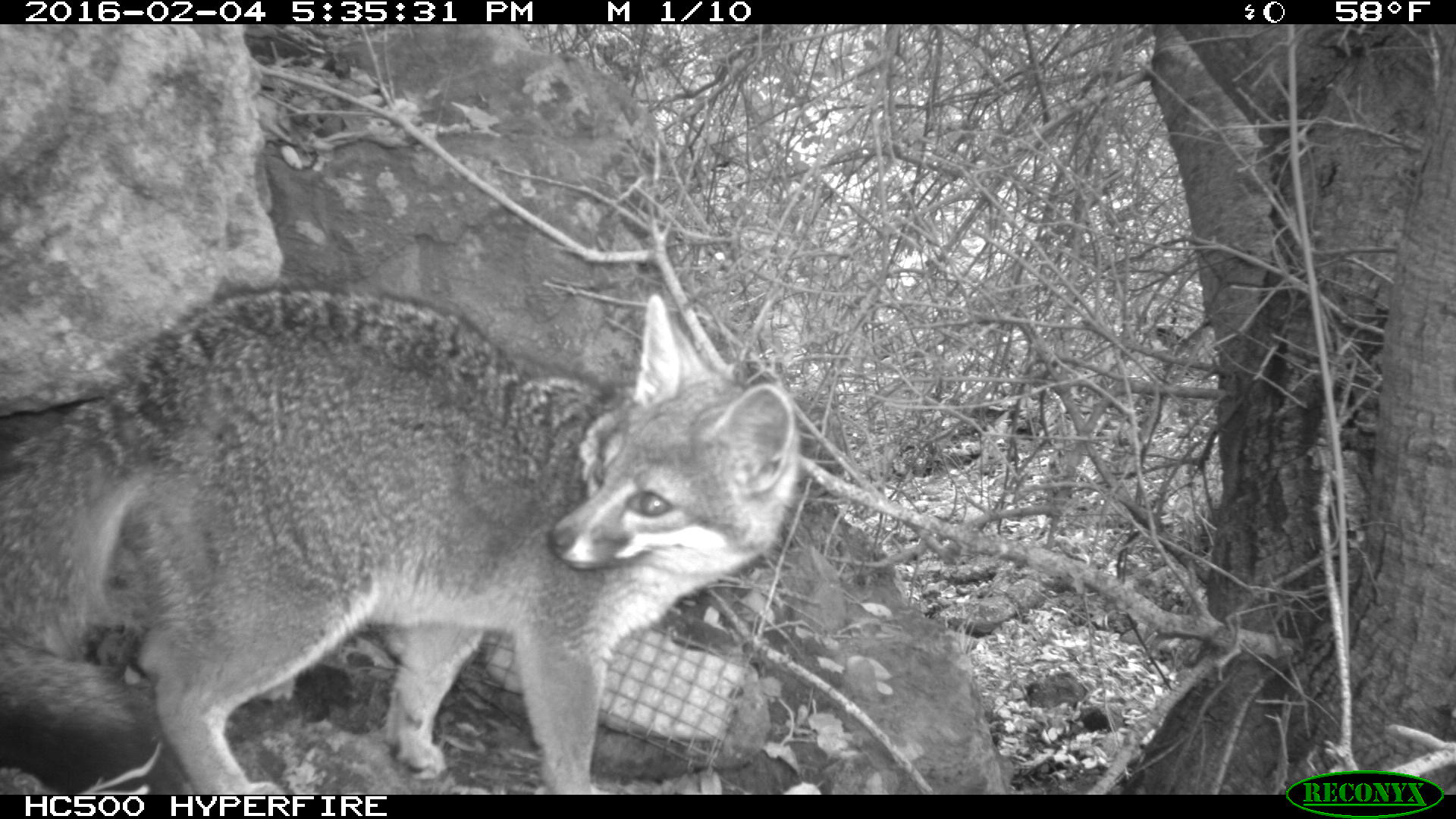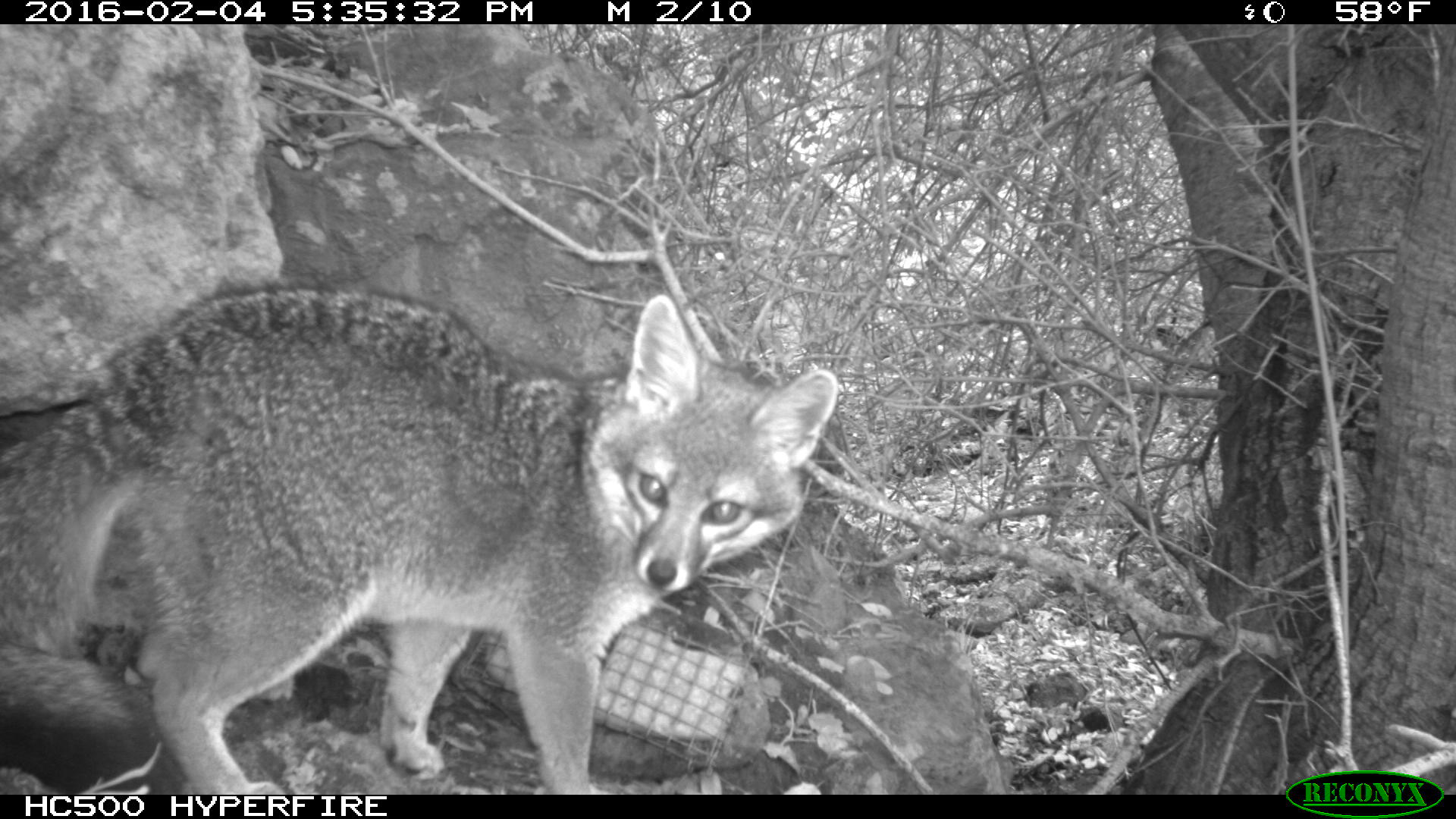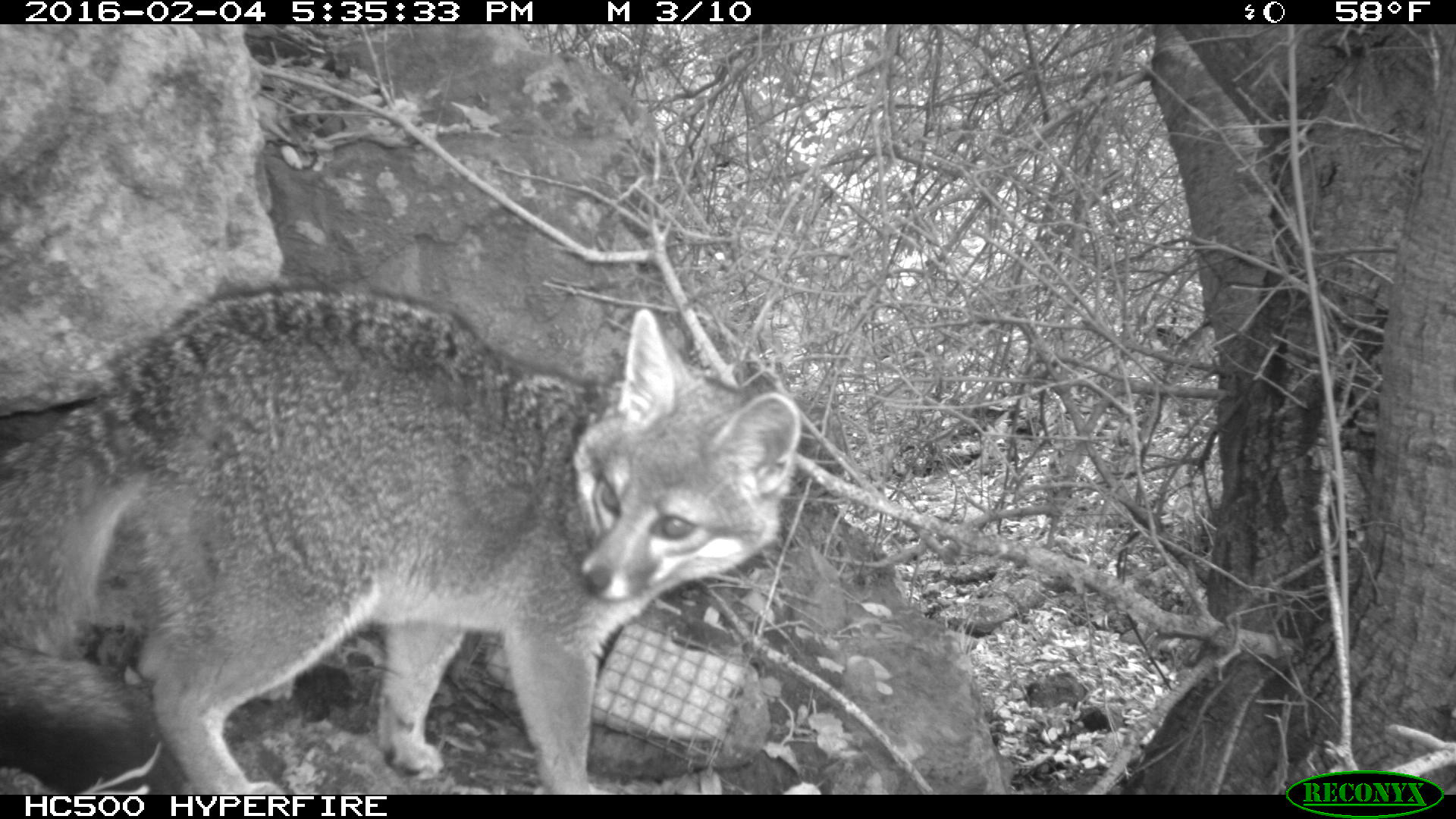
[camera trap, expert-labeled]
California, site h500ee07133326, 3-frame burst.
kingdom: Animalia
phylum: Chordata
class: Mammalia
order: Carnivora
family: Canidae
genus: Urocyon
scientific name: Urocyon littoralis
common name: island fox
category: fox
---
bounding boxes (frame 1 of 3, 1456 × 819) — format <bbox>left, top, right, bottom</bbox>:
fox: <bbox>0, 279, 800, 794</bbox>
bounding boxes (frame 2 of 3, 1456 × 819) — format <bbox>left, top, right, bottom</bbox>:
fox: <bbox>0, 278, 838, 793</bbox>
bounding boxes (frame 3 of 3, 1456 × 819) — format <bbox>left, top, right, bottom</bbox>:
fox: <bbox>0, 283, 801, 795</bbox>